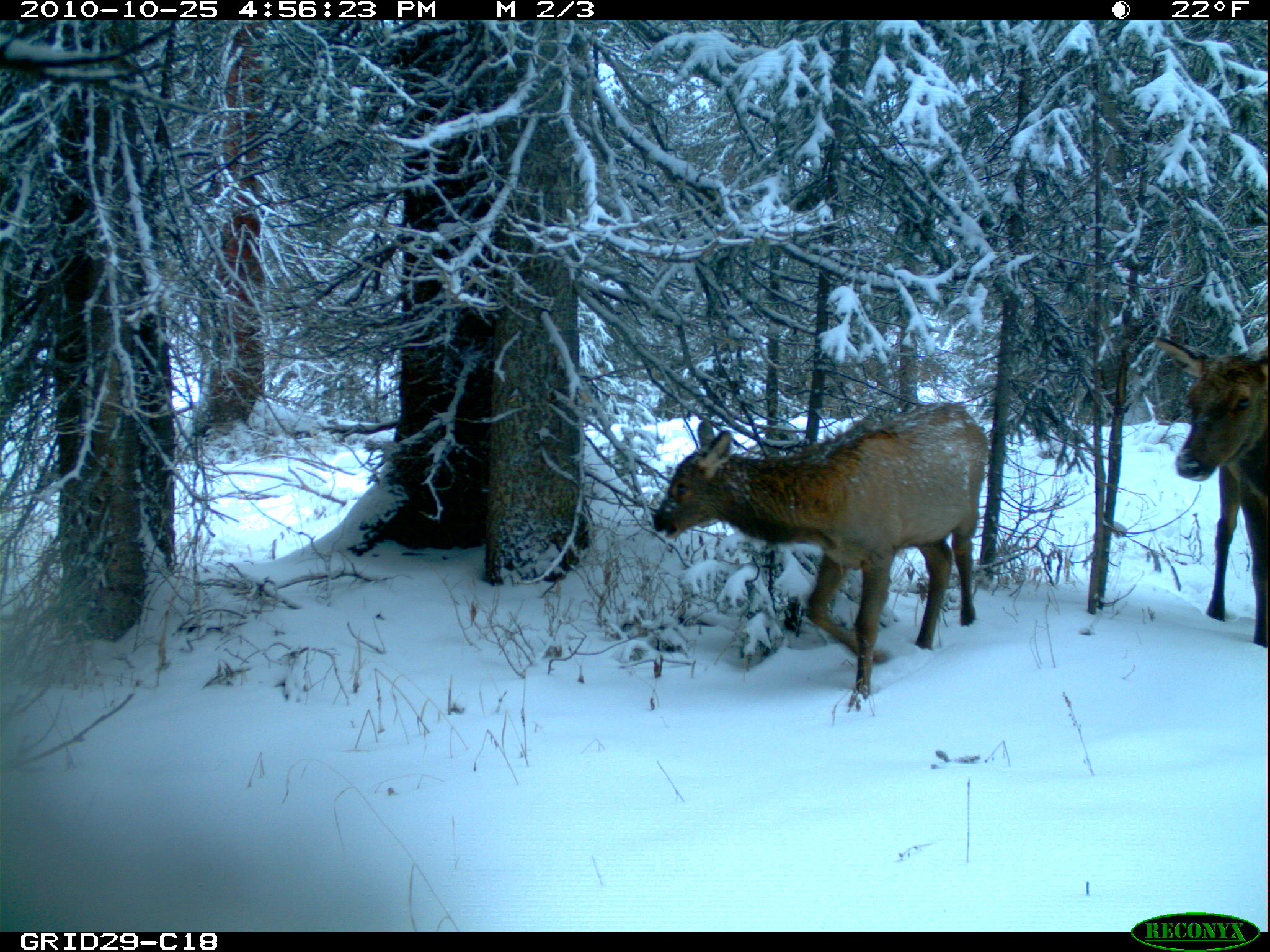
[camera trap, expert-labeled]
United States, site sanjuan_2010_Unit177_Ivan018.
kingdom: Animalia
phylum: Chordata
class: Mammalia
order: Artiodactyla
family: Cervidae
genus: Cervus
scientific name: Cervus elaphus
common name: red deer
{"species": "Cervus elaphus (red deer)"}